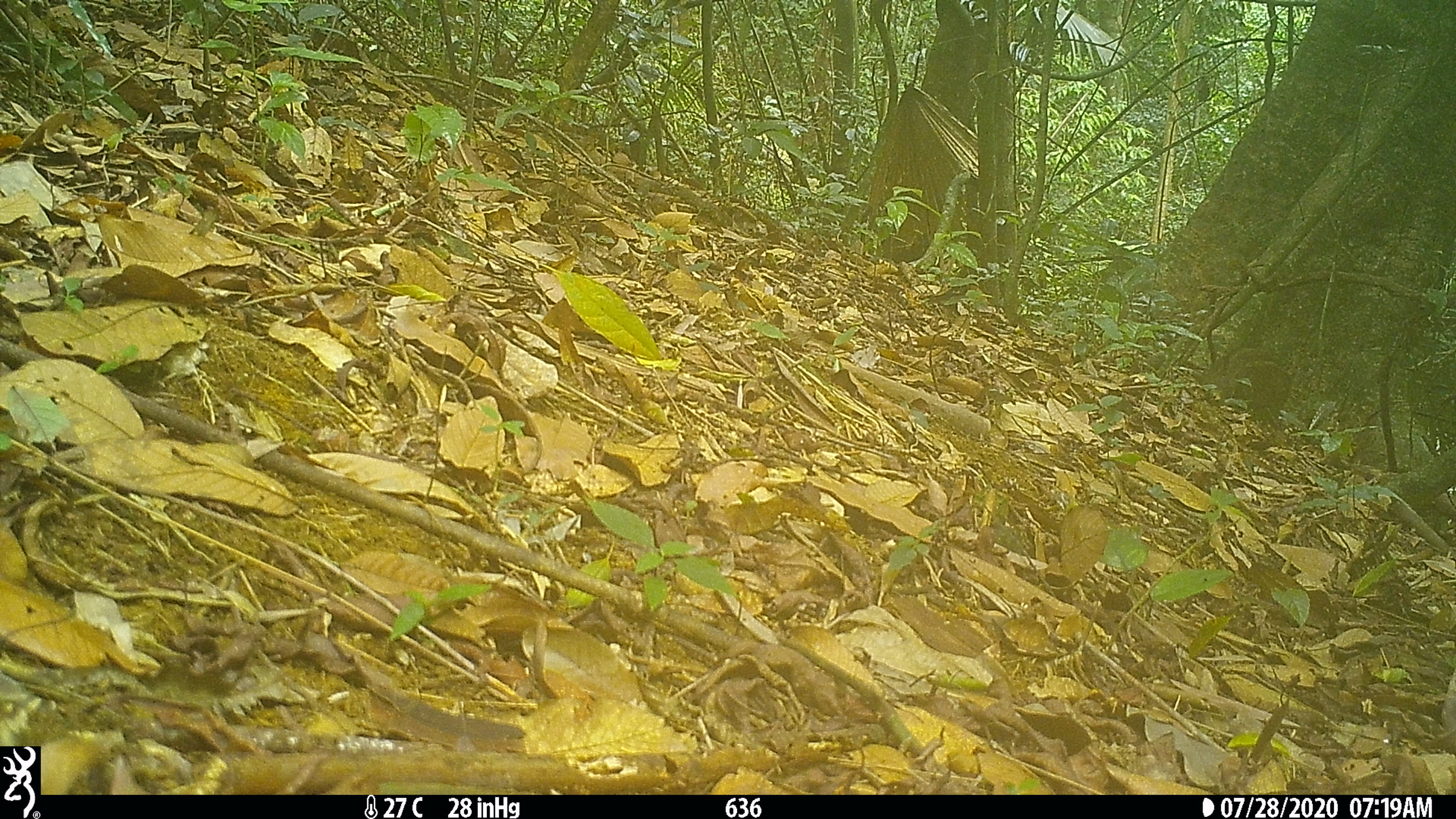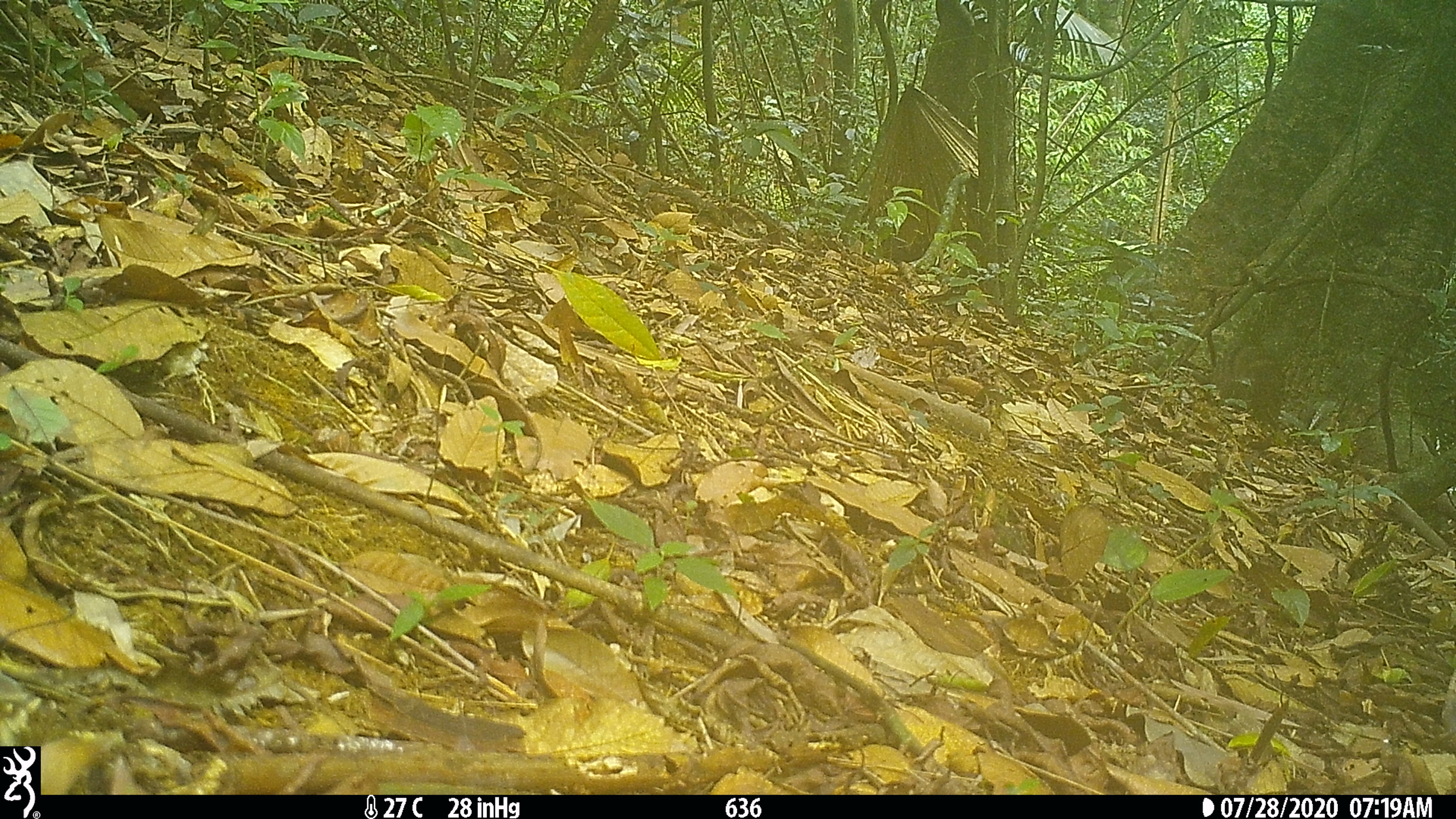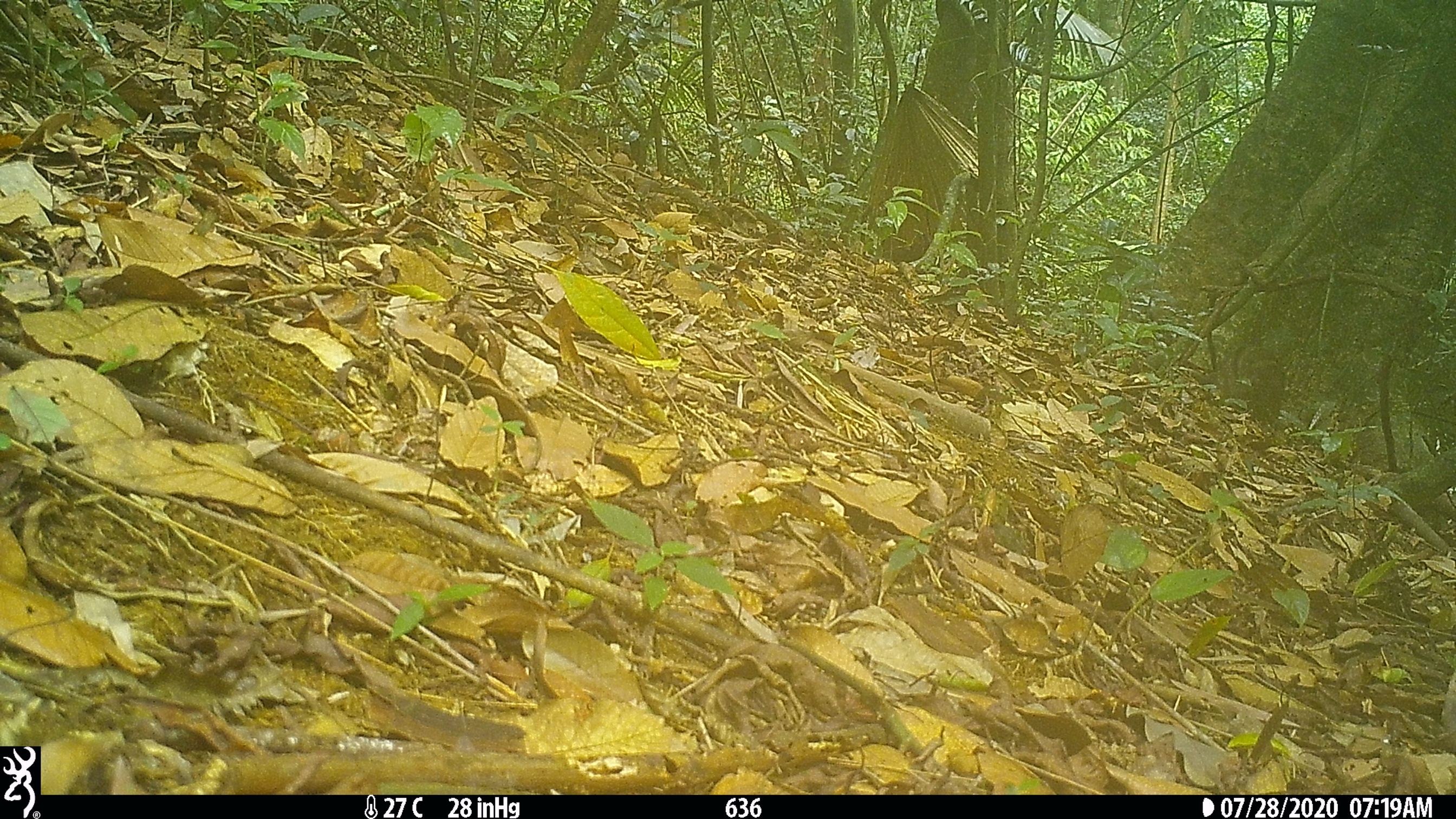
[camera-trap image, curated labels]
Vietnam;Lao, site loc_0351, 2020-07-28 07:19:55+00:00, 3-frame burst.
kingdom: Animalia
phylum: Chordata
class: Mammalia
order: Artiodactyla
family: Suidae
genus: Sus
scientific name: Sus scrofa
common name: eurasian wild pig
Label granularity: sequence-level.